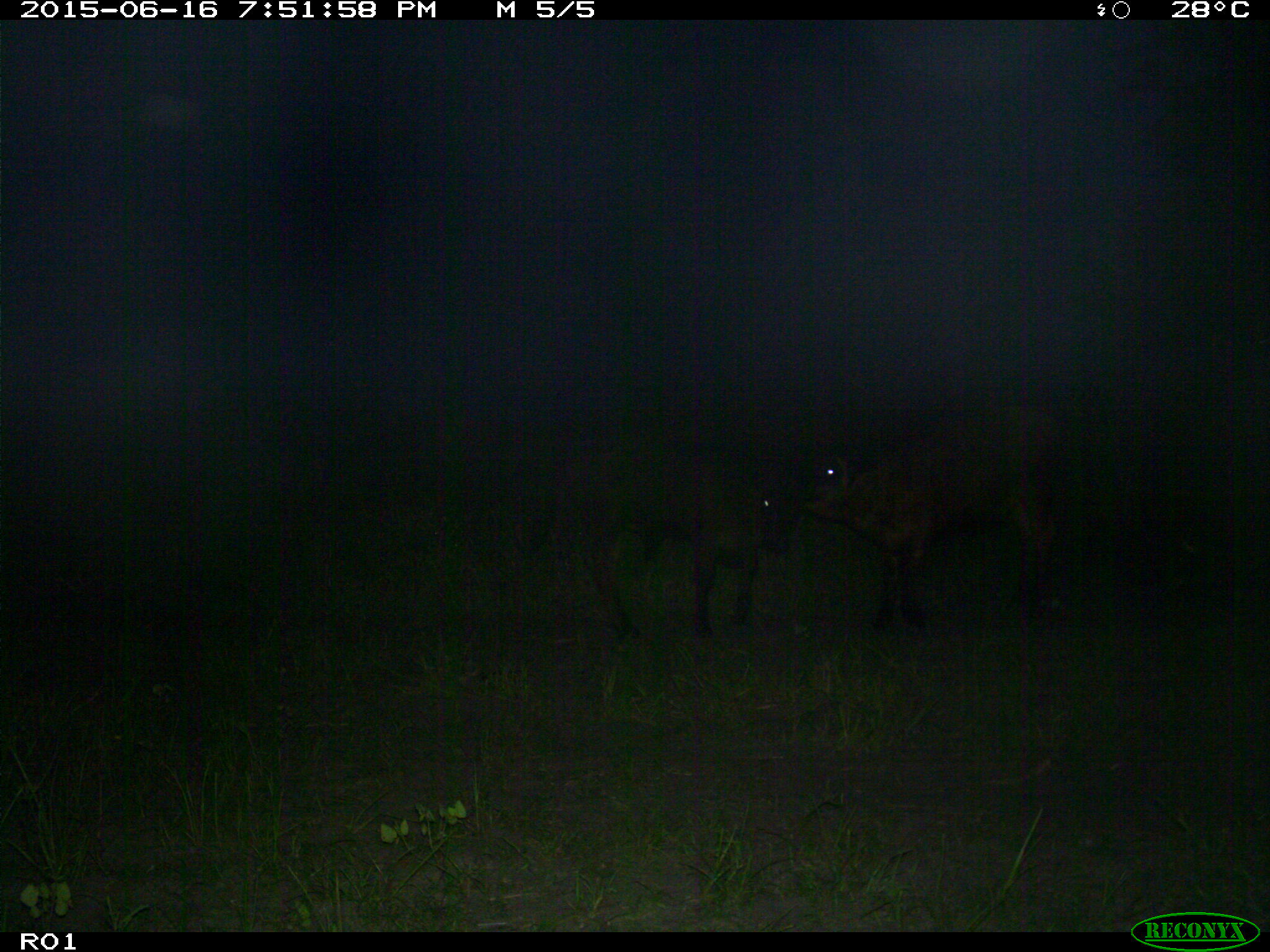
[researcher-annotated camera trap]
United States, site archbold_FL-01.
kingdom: Animalia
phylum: Chordata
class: Mammalia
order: Artiodactyla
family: Bovidae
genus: Bos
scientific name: Bos taurus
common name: domestic cow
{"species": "Bos taurus (domestic cow)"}